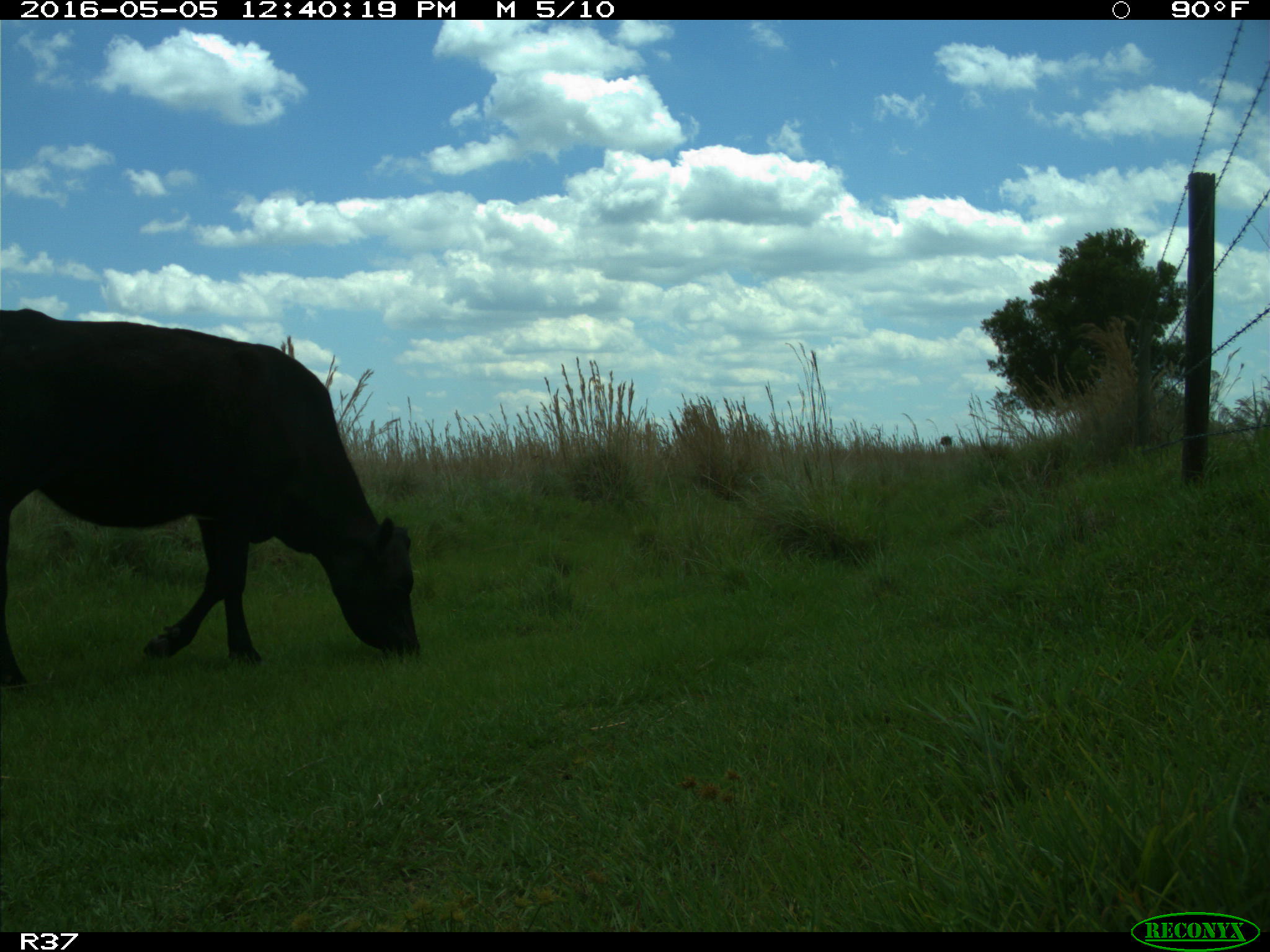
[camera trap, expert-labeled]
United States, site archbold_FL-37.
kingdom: Animalia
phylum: Chordata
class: Mammalia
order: Artiodactyla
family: Bovidae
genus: Bos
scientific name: Bos taurus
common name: domestic cow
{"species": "Bos taurus (domestic cow)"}